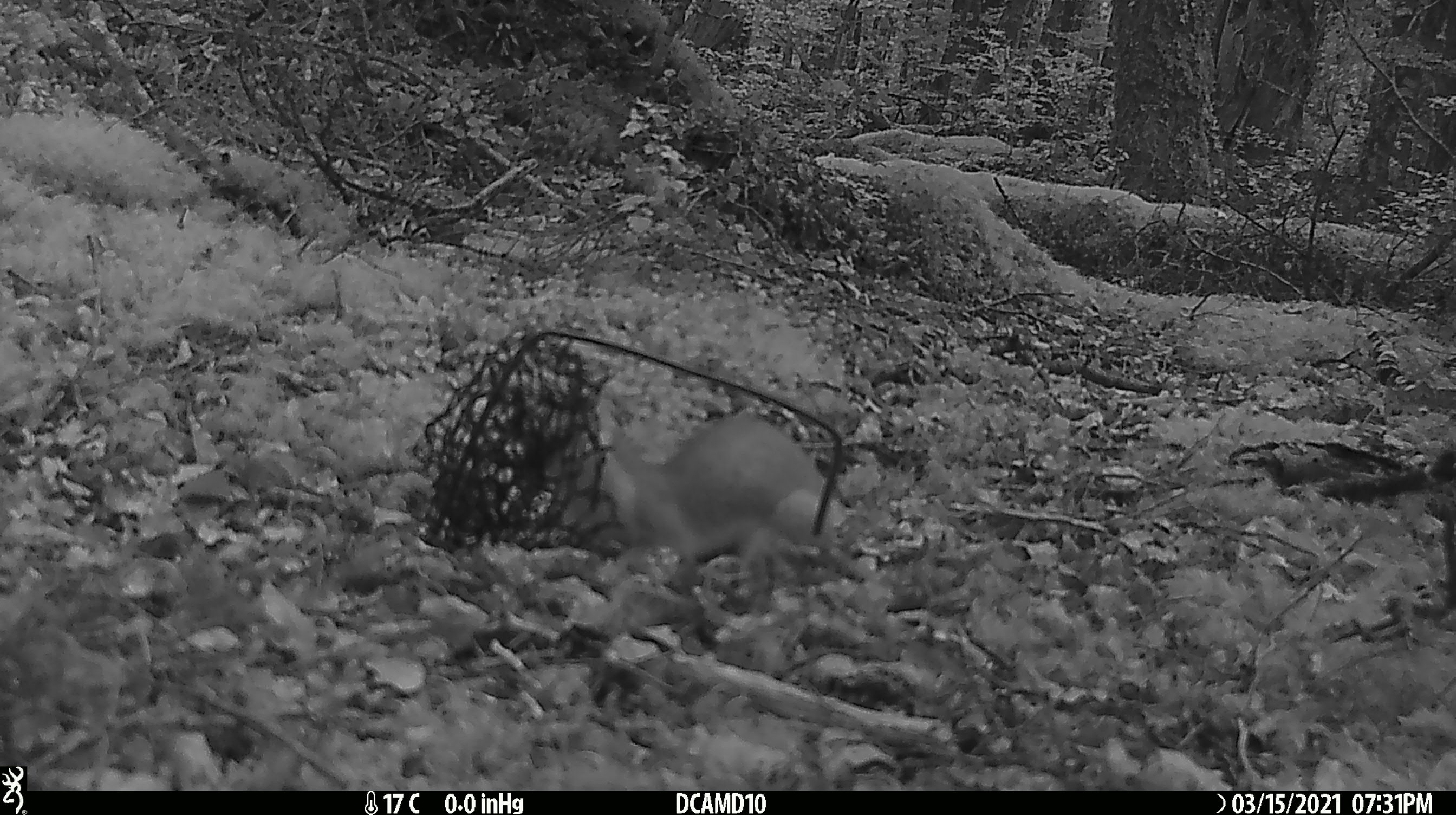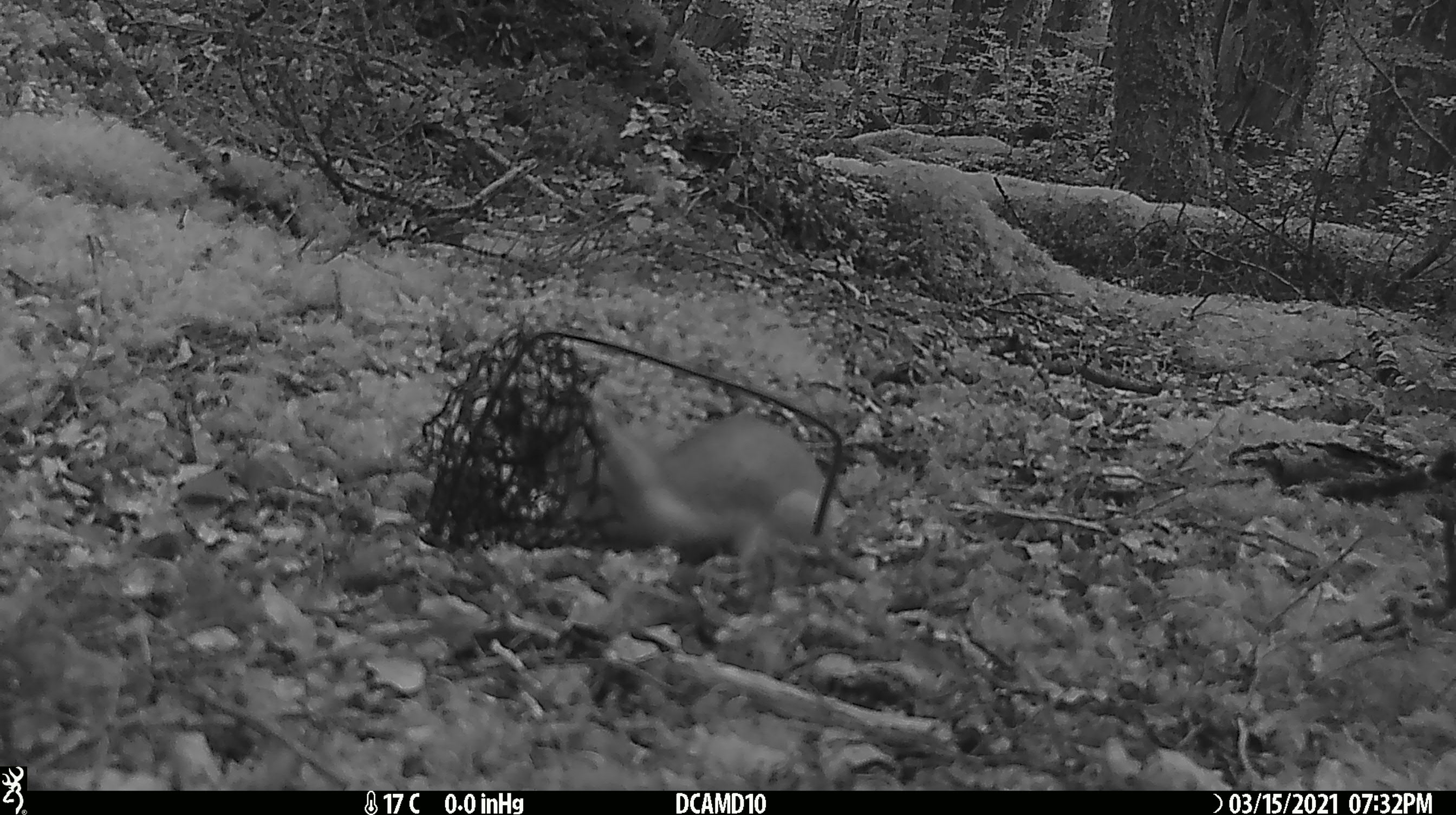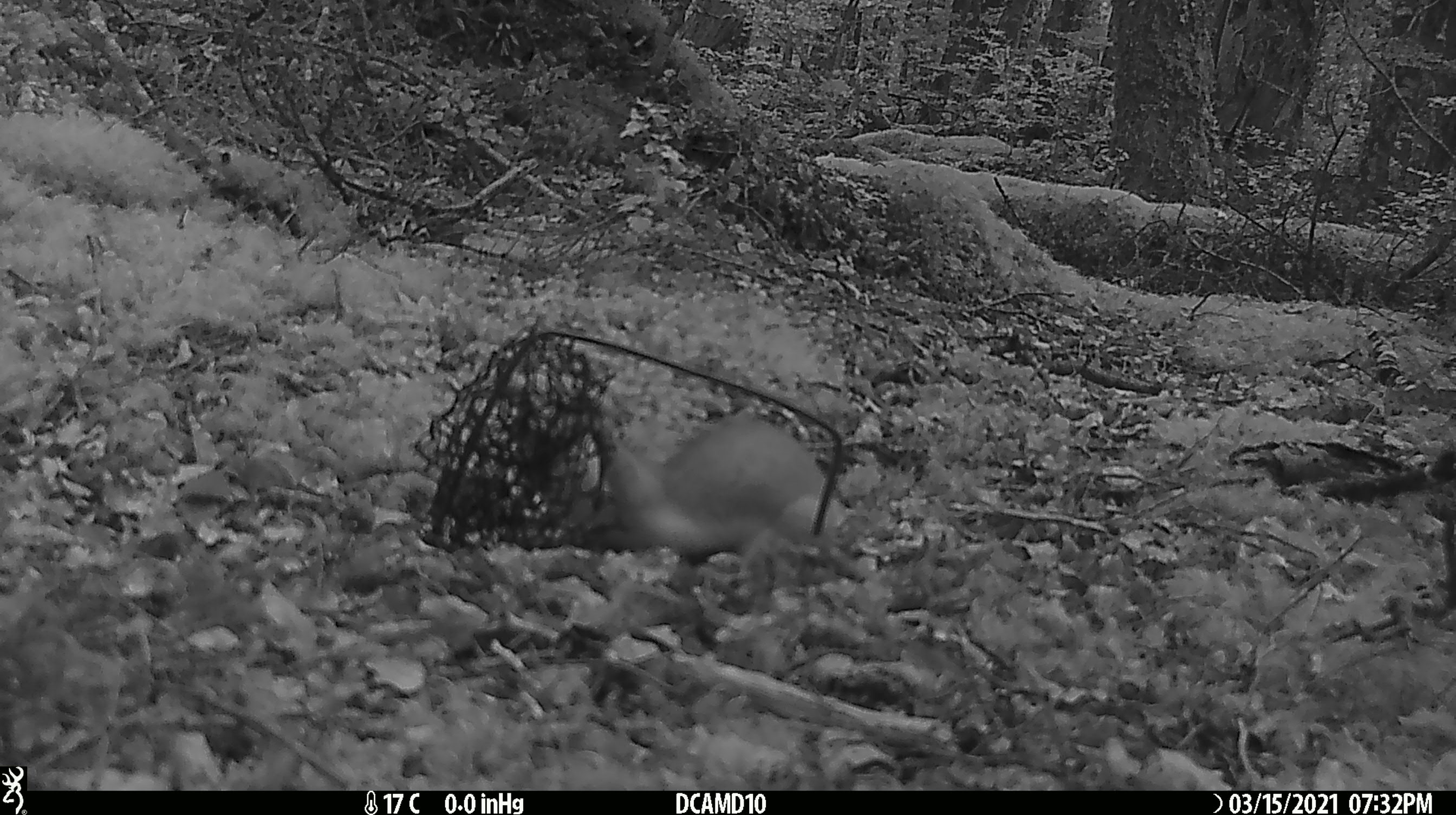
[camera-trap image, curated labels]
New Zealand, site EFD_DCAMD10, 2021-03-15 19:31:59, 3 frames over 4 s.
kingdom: Animalia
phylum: Chordata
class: Mammalia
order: Carnivora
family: Mustelidae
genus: Mustela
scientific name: Mustela erminea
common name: stoat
Stoat (Mustela erminea).